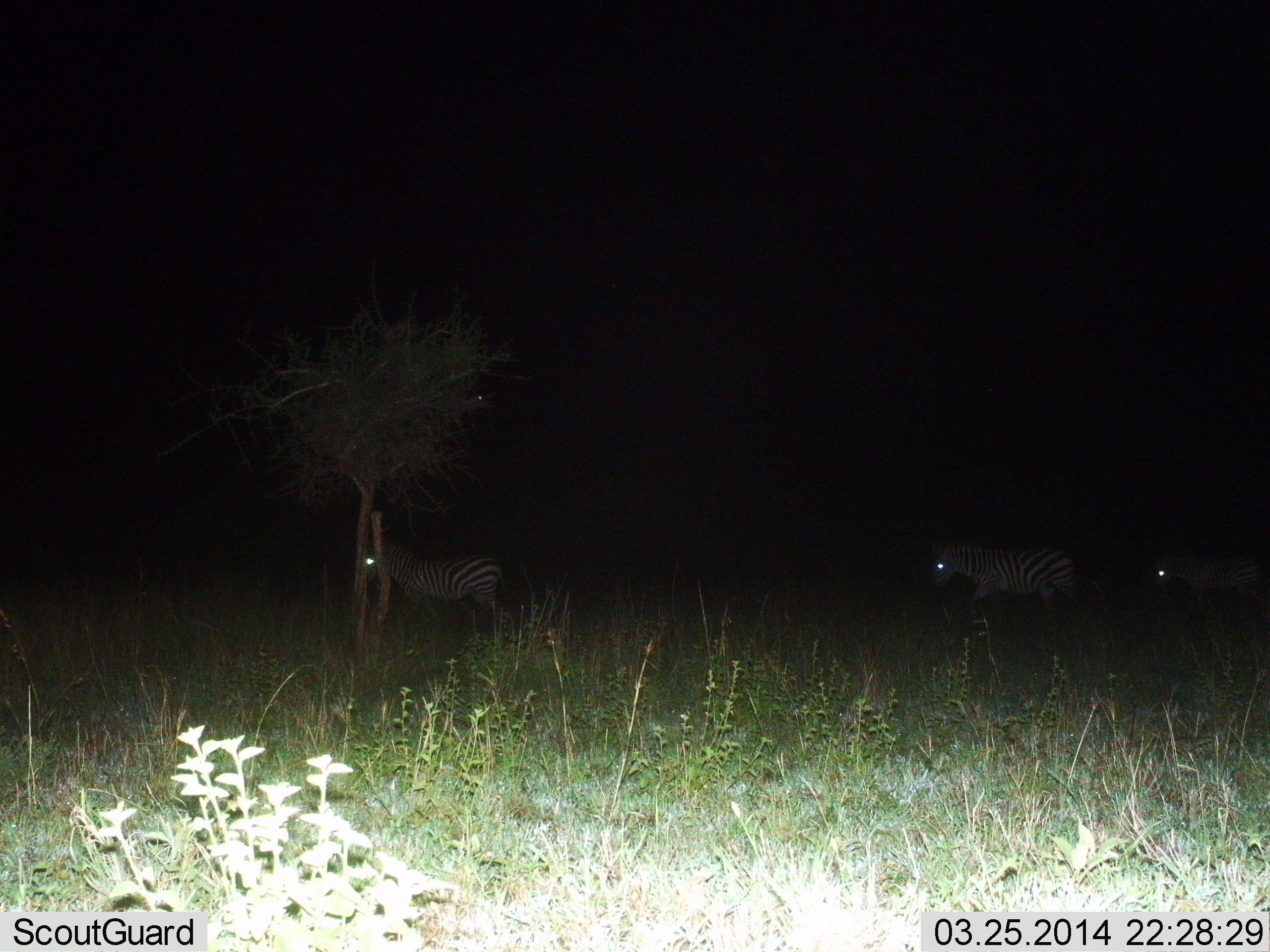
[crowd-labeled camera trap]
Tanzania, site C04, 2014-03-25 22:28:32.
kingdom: Animalia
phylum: Chordata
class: Mammalia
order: Perissodactyla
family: Equidae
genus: Equus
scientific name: Equus quagga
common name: plains zebra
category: zebra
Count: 3.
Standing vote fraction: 40%.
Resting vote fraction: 0%.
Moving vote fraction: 60%.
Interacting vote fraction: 0%.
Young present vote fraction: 0%.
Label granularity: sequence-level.